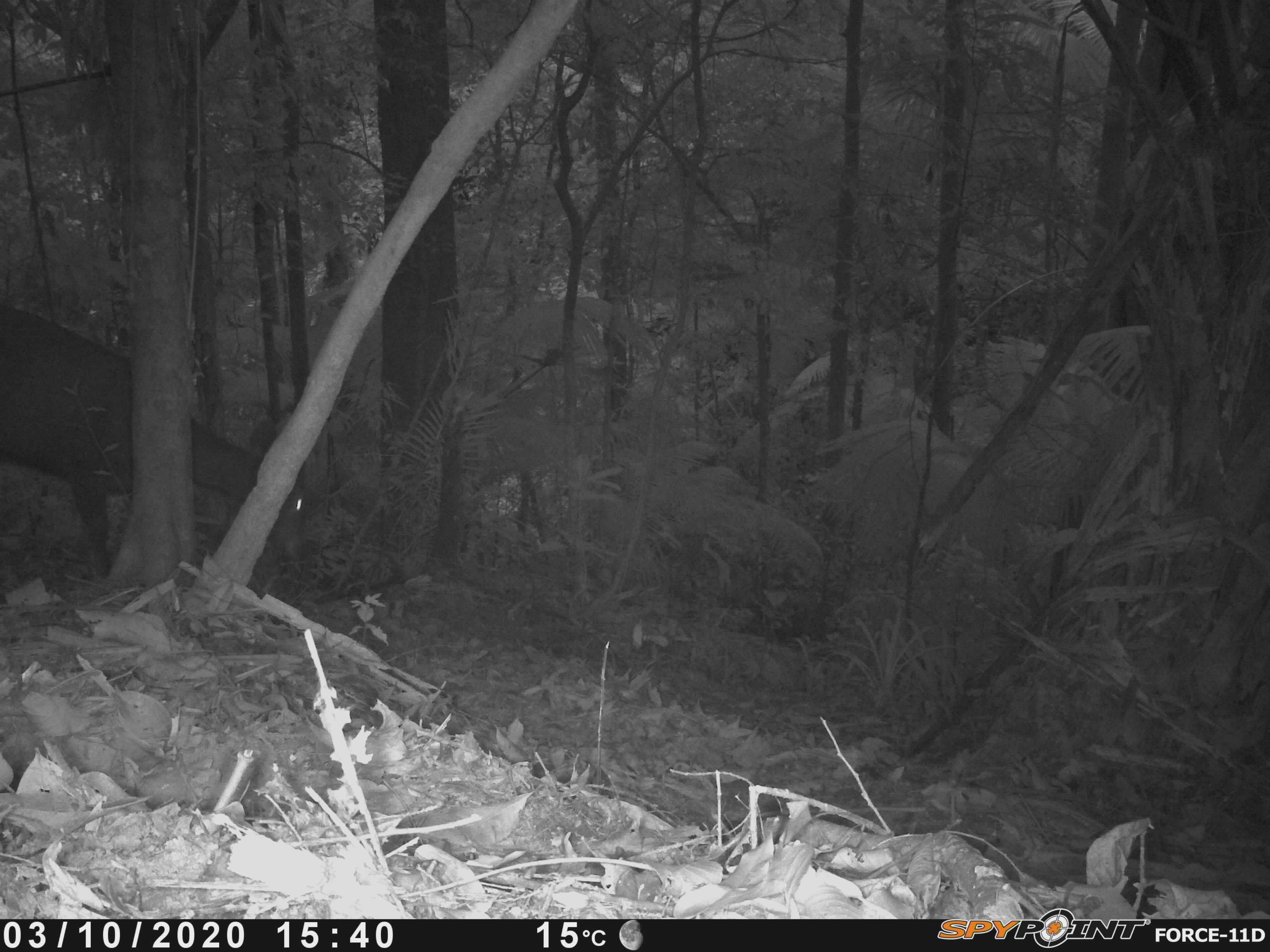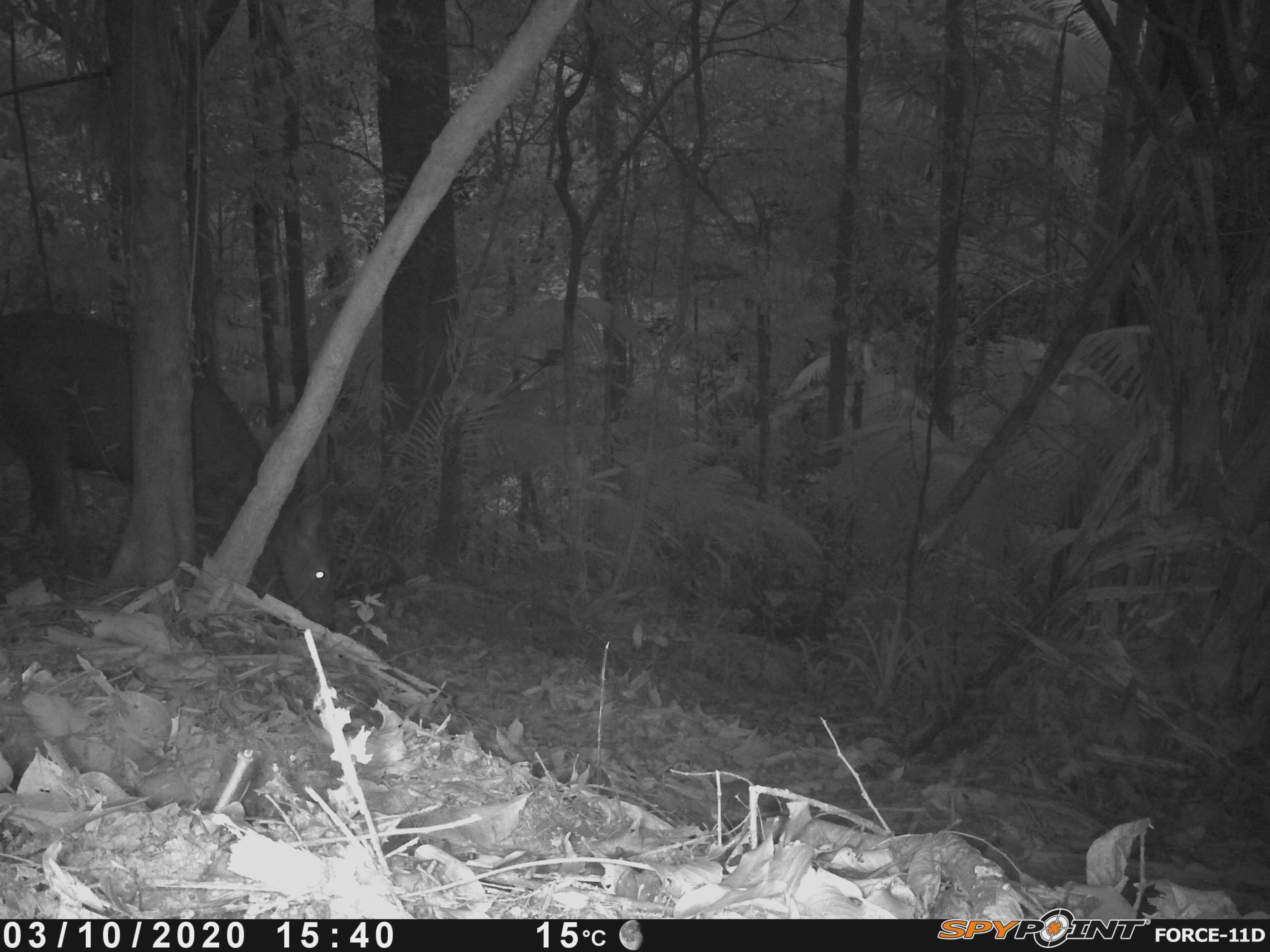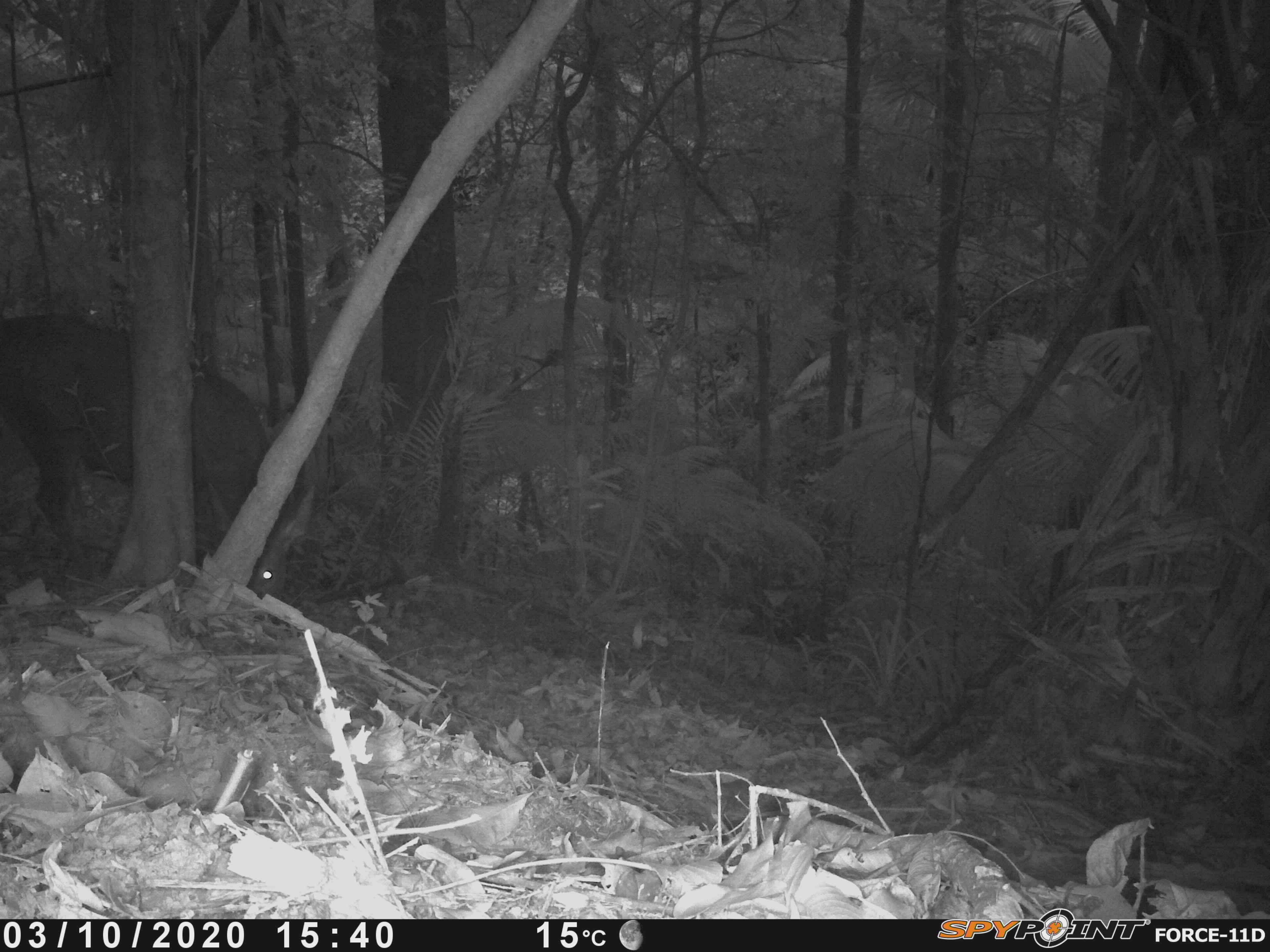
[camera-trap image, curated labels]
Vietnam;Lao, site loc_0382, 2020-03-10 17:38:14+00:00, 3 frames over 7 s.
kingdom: Animalia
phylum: Chordata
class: Mammalia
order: Artiodactyla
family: Cervidae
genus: Rusa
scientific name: Rusa unicolor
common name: sambar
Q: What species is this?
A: Sambar (Rusa unicolor).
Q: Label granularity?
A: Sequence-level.